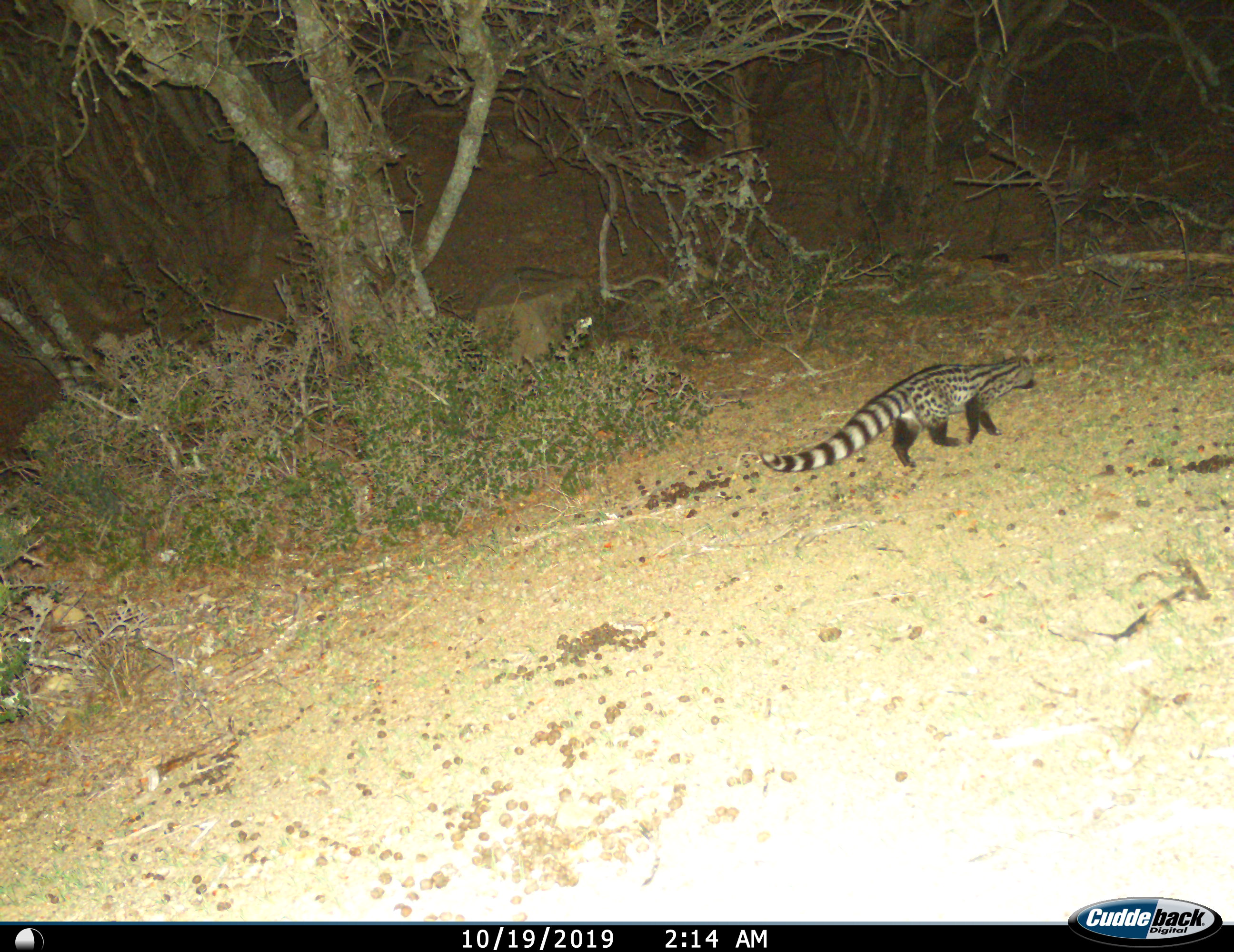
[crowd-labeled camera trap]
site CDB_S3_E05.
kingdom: Animalia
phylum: Chordata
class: Mammalia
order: Carnivora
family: Viverridae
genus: Genetta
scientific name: Genetta genetta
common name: small-spotted genet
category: genetcommonsmallspotted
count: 1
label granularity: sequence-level